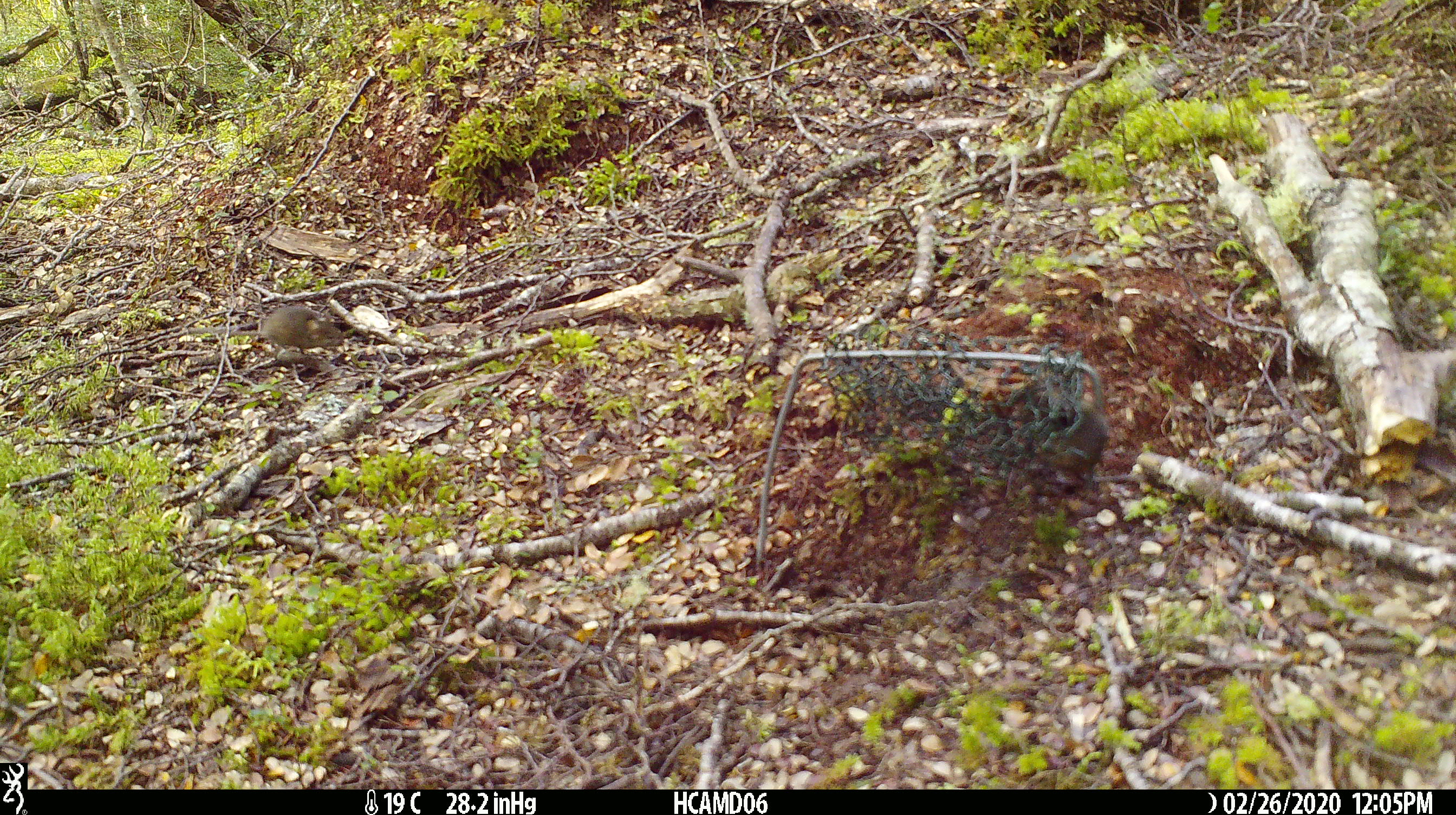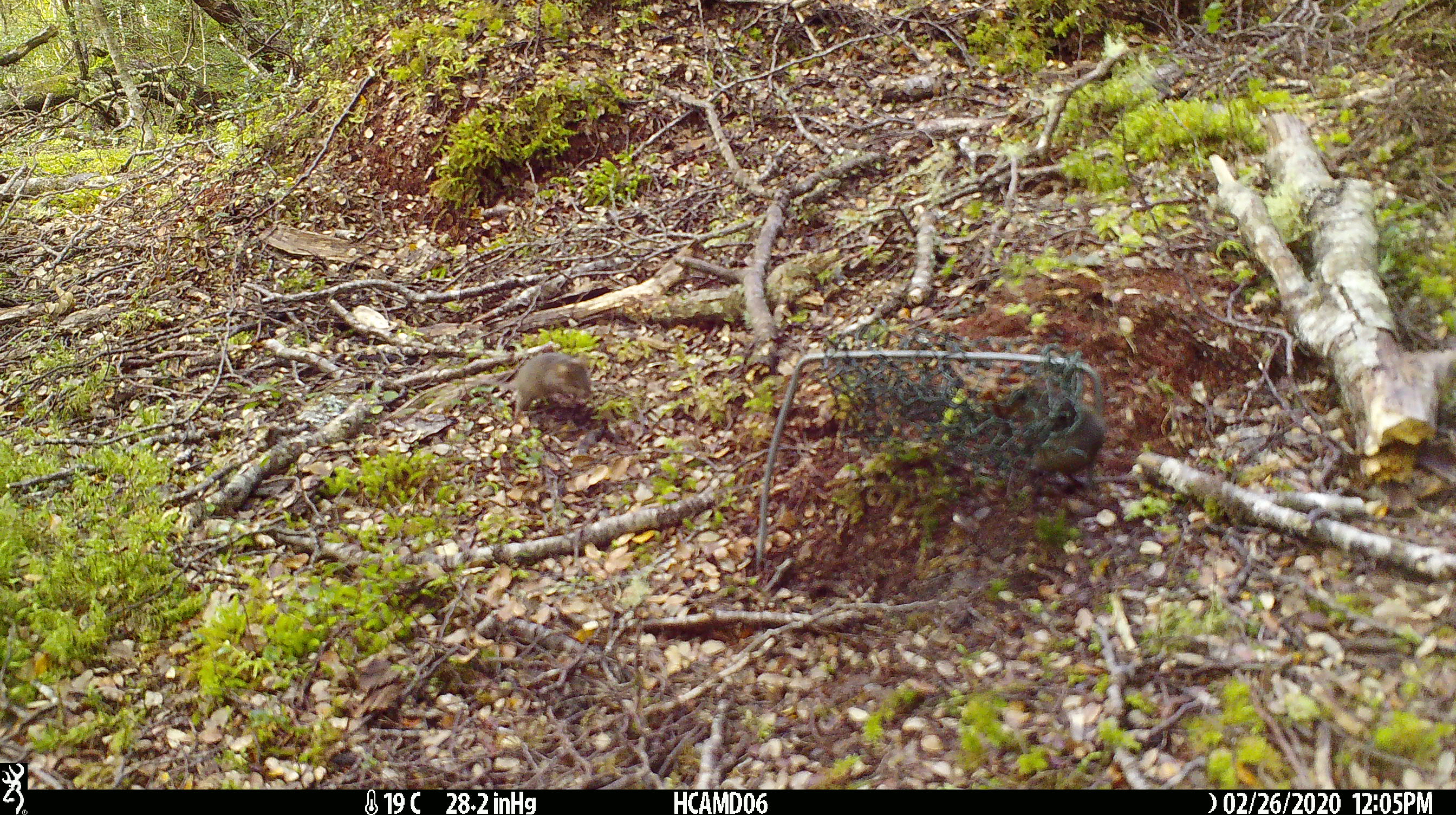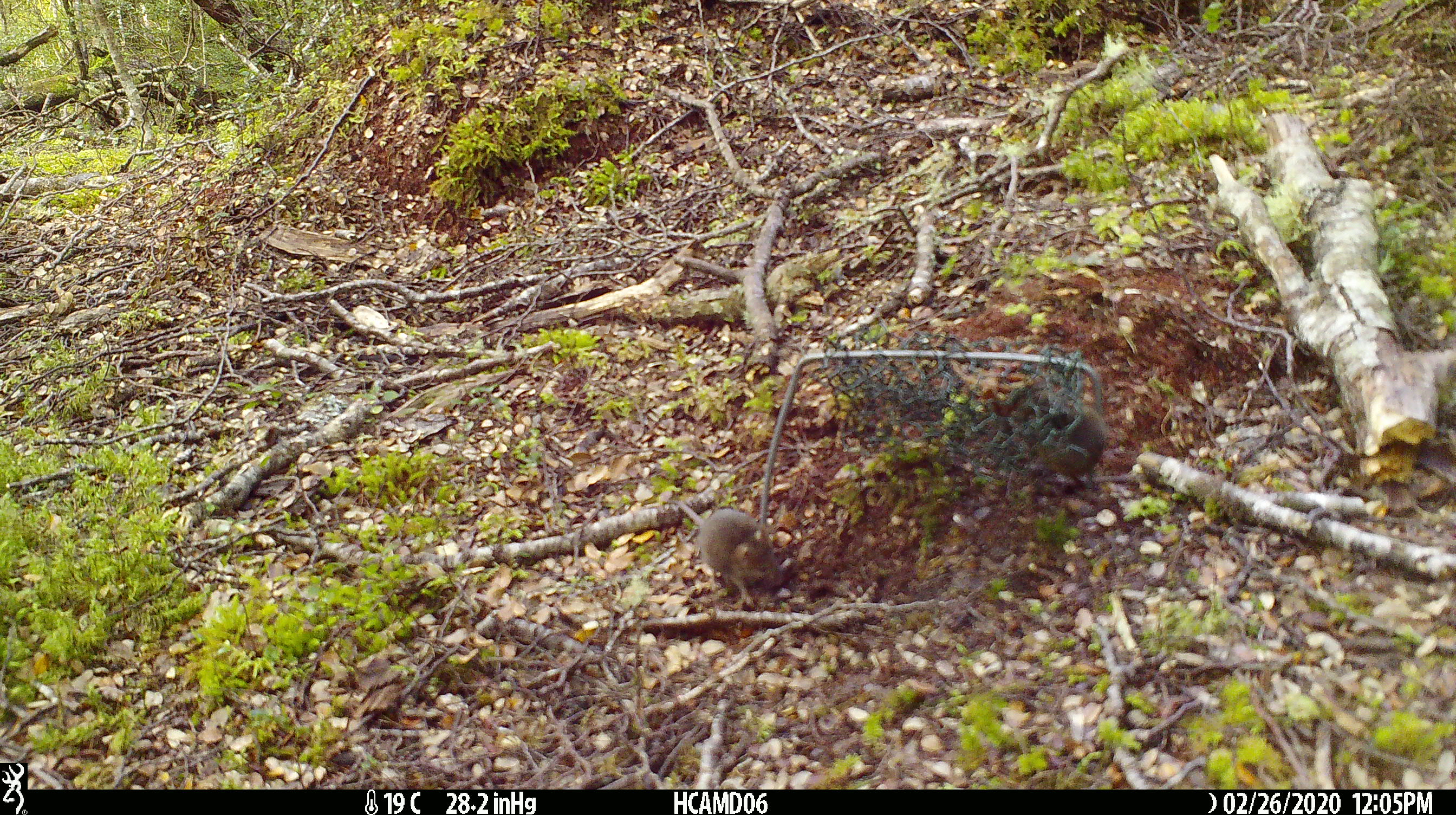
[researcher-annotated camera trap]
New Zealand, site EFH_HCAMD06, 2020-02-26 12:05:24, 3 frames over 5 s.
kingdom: Animalia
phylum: Chordata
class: Mammalia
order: Rodentia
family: Muridae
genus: Mus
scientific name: Mus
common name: mouse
Mouse (Mus).